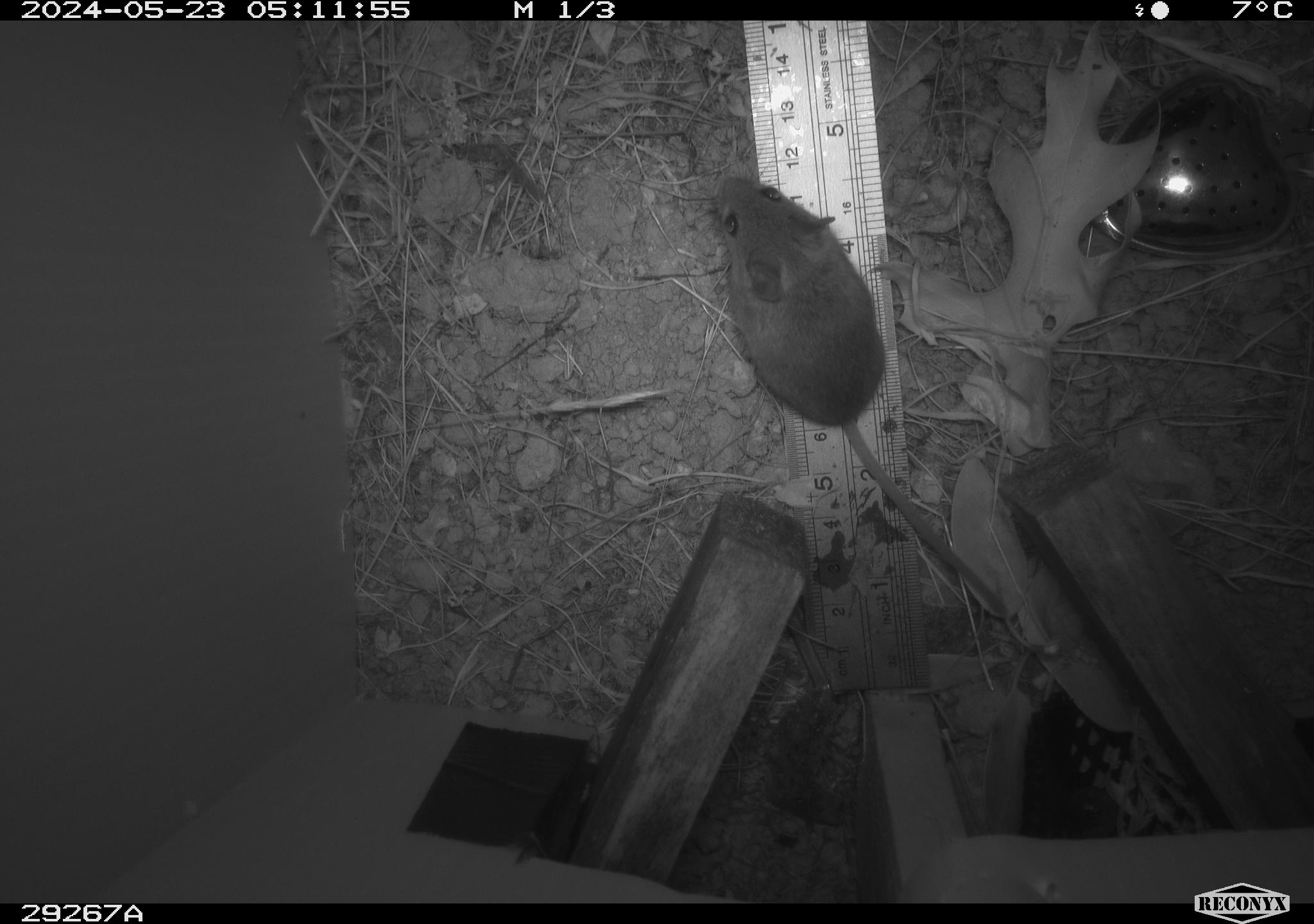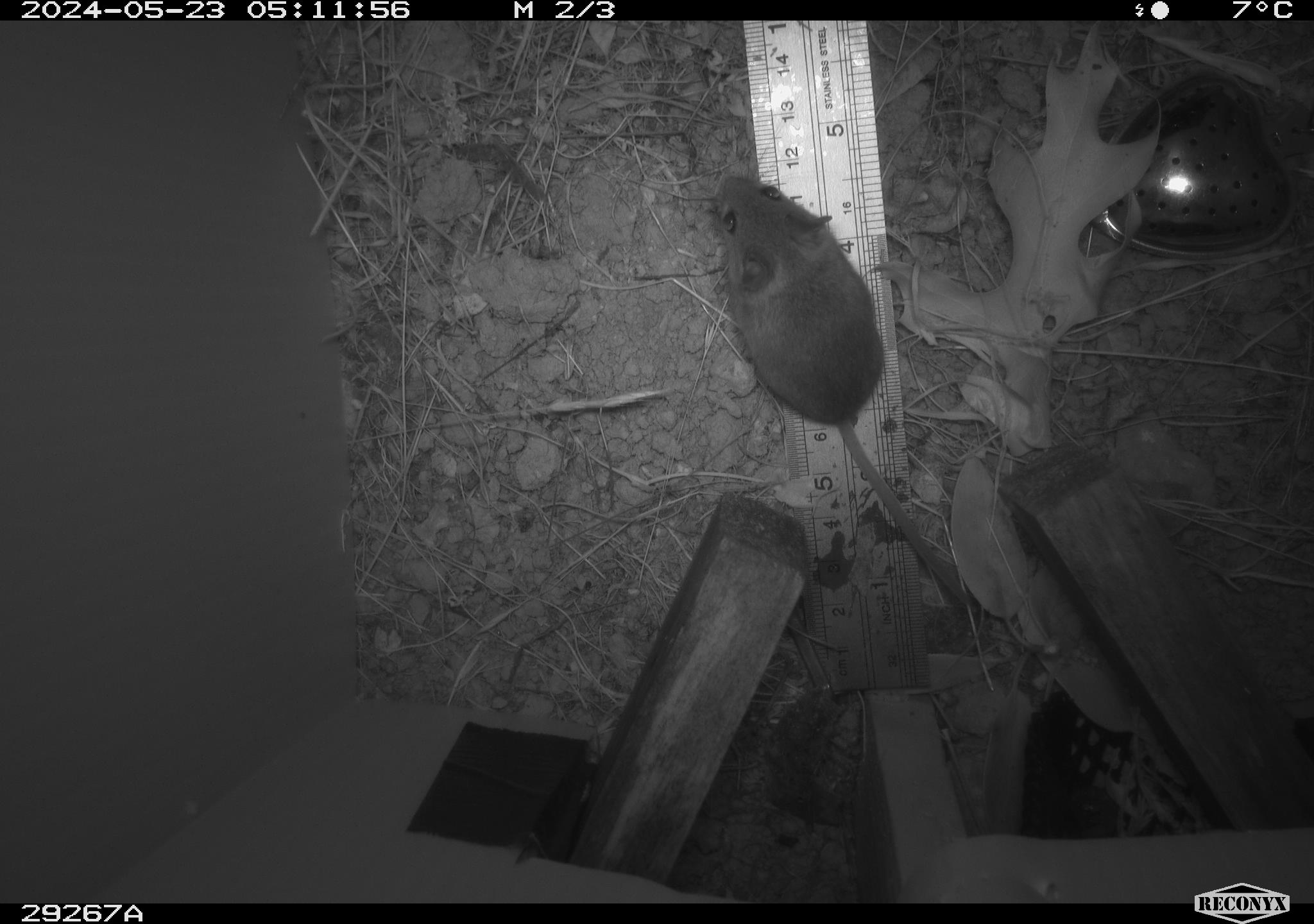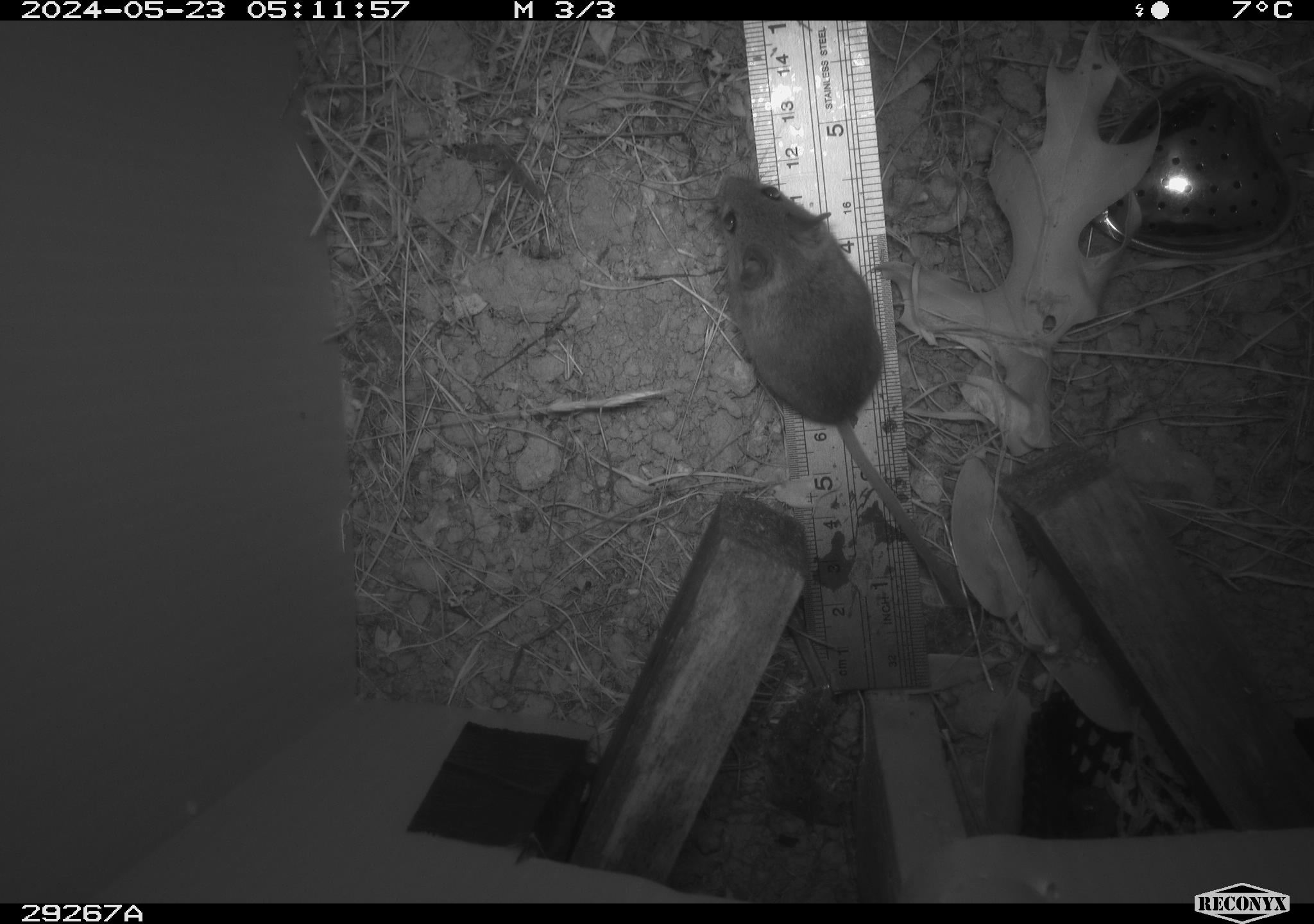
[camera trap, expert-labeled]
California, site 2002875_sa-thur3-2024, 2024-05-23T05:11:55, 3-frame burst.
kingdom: Animalia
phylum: Chordata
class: Mammalia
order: Rodentia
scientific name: Rodentia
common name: mouse species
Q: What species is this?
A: Mouse species (Rodentia).